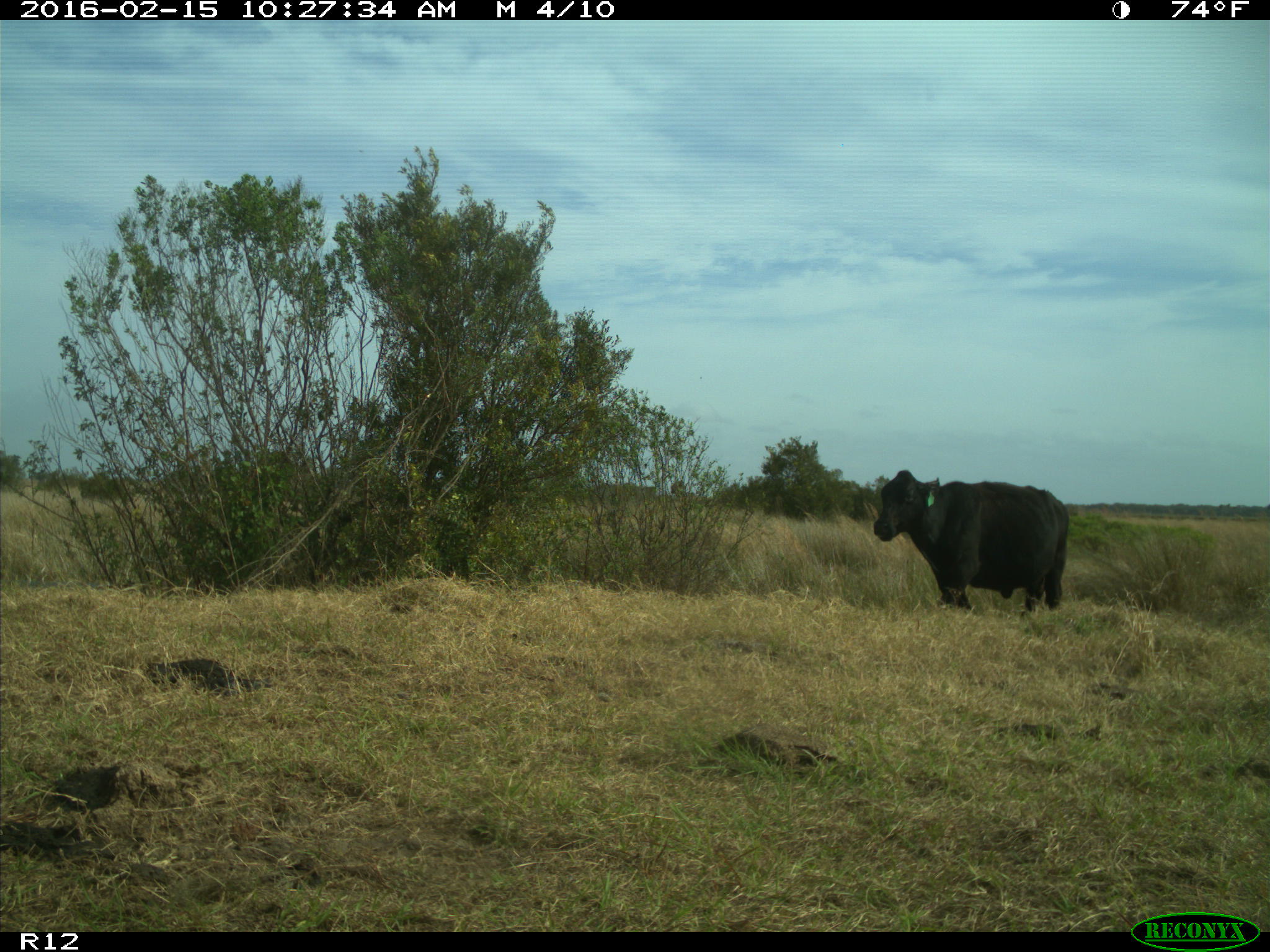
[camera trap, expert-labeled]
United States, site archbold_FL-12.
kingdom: Animalia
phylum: Chordata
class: Mammalia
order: Artiodactyla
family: Bovidae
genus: Bos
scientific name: Bos taurus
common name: domestic cow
Bos taurus (domestic cow).